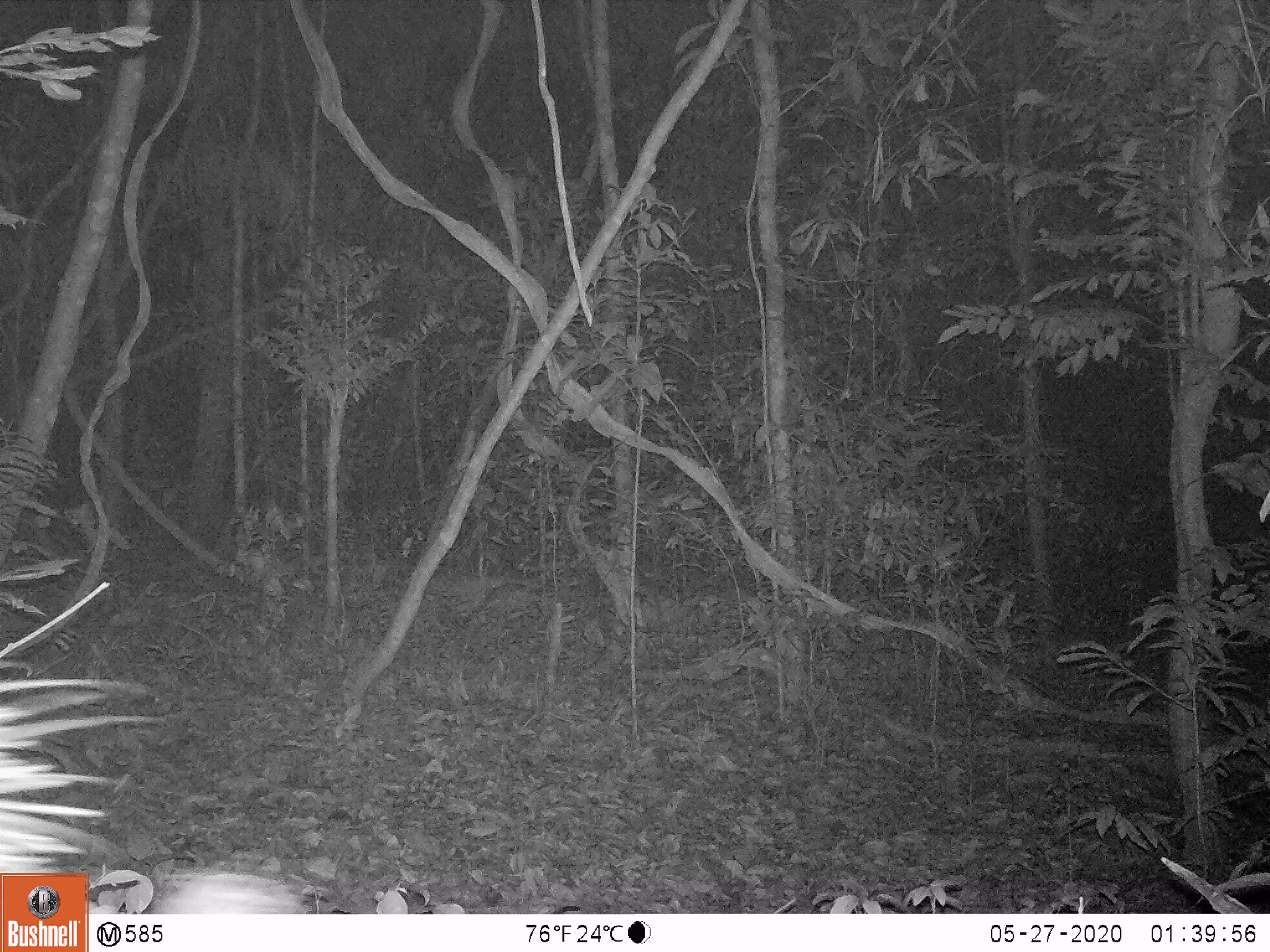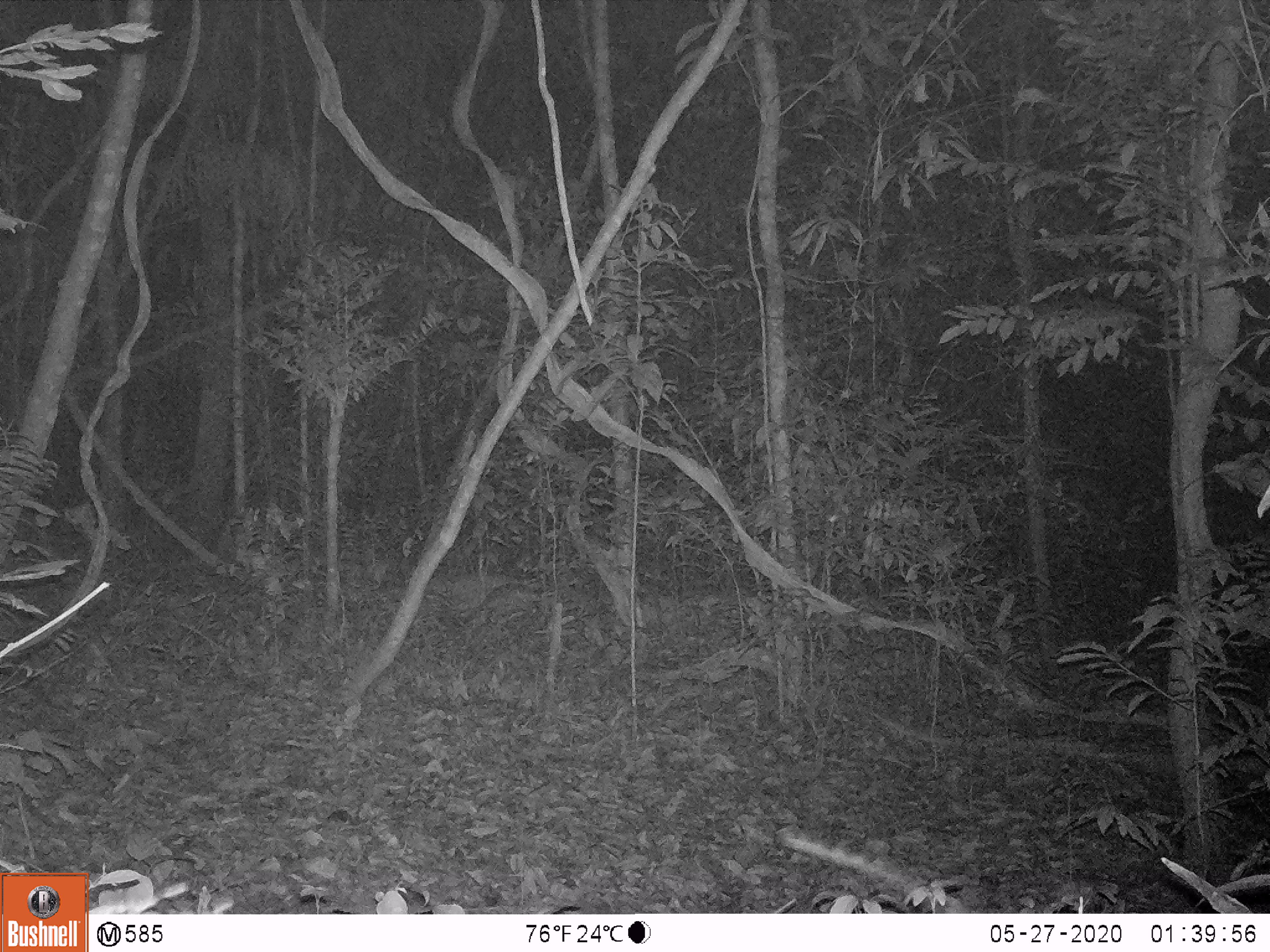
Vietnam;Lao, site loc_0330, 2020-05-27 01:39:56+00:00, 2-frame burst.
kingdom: Animalia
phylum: Chordata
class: Mammalia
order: Rodentia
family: Hystricidae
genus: Atherurus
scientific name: Atherurus macrourus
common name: asiatic brush-tailed porcupine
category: asiatic brush tailed porcupine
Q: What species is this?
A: Asiatic brush tailed porcupine (asiatic brush-tailed porcupine) (Atherurus macrourus).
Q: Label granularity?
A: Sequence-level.